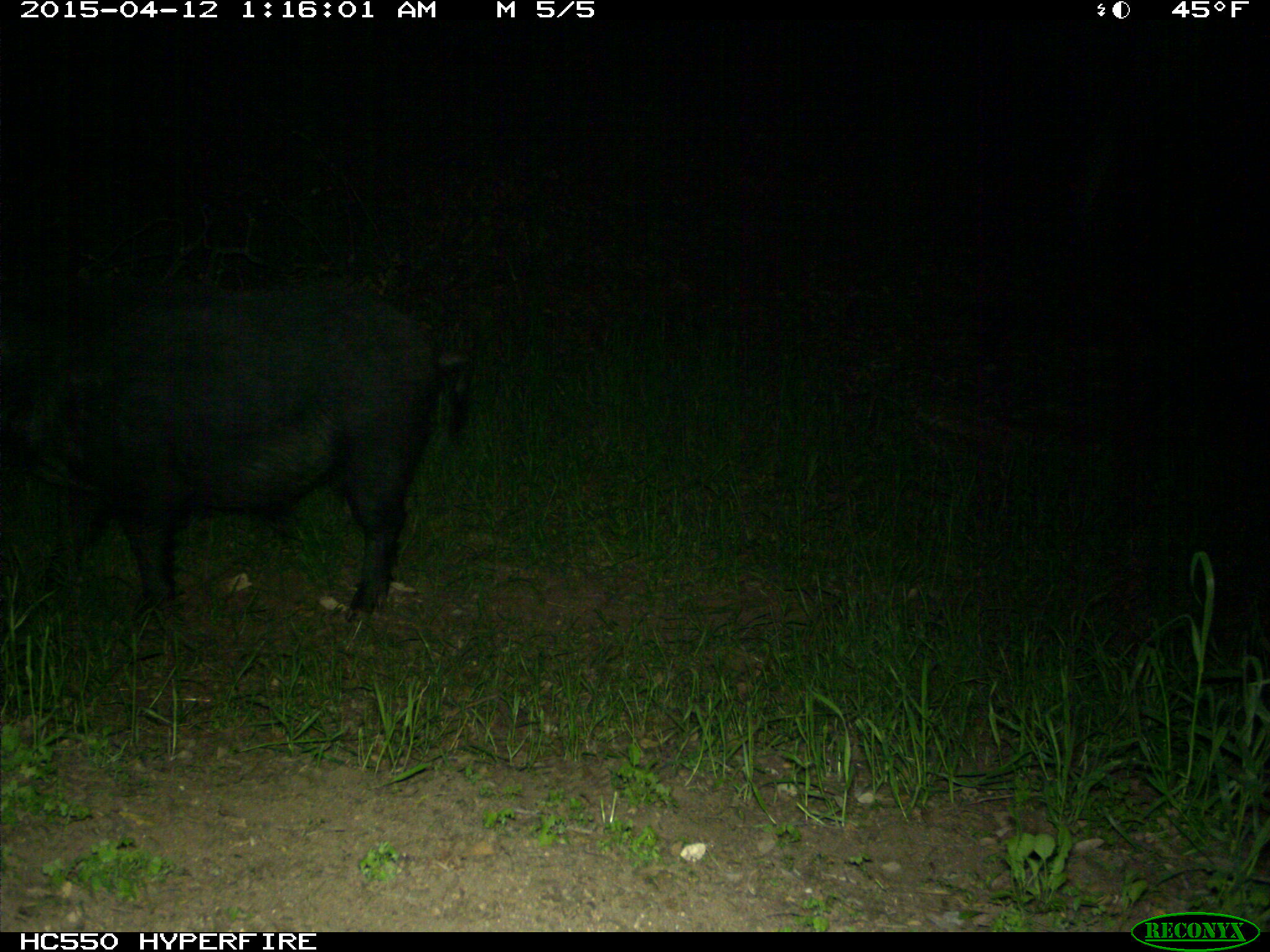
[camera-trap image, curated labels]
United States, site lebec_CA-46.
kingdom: Animalia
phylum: Chordata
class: Mammalia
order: Artiodactyla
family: Suidae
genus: Sus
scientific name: Sus scrofa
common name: wild boar